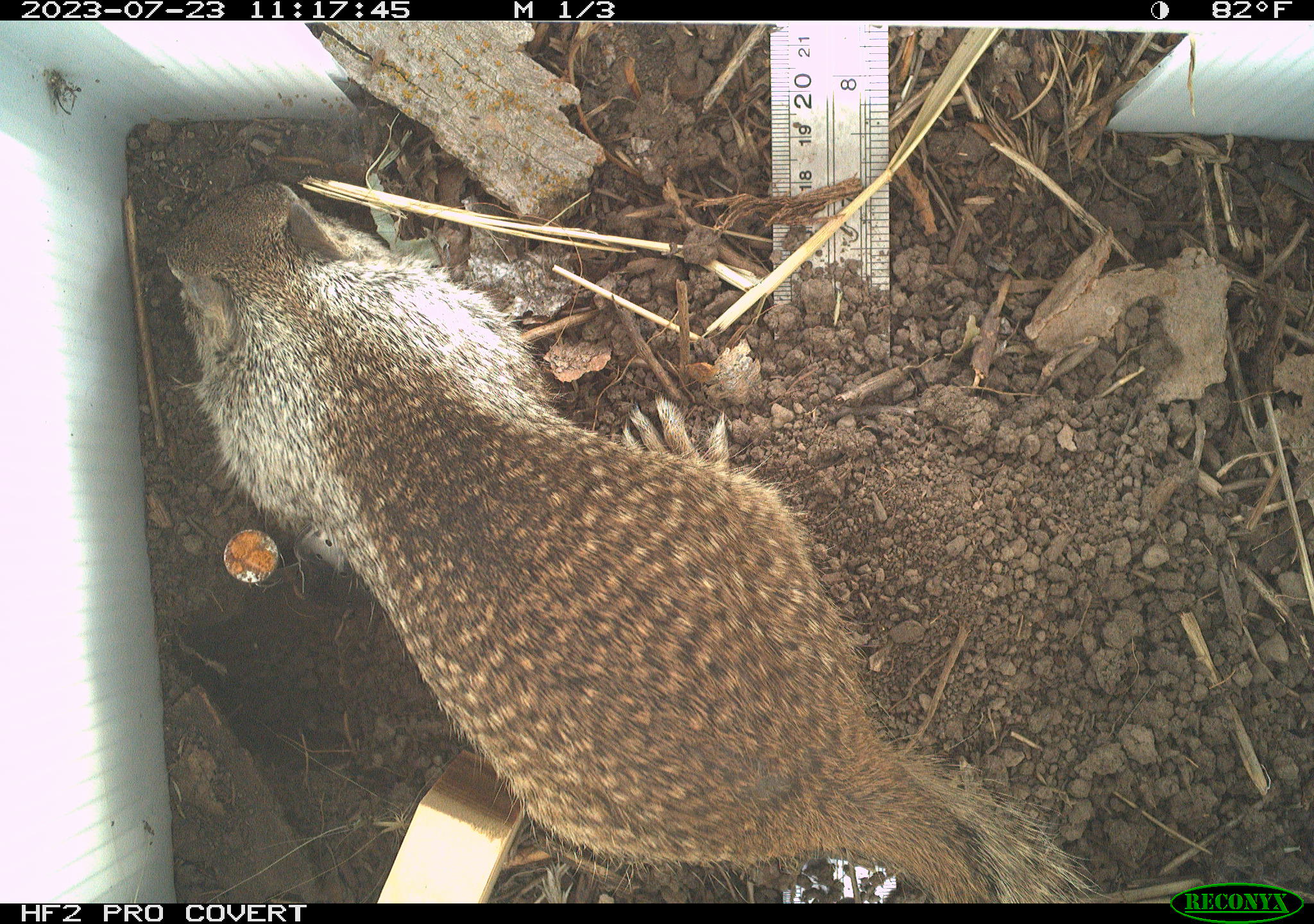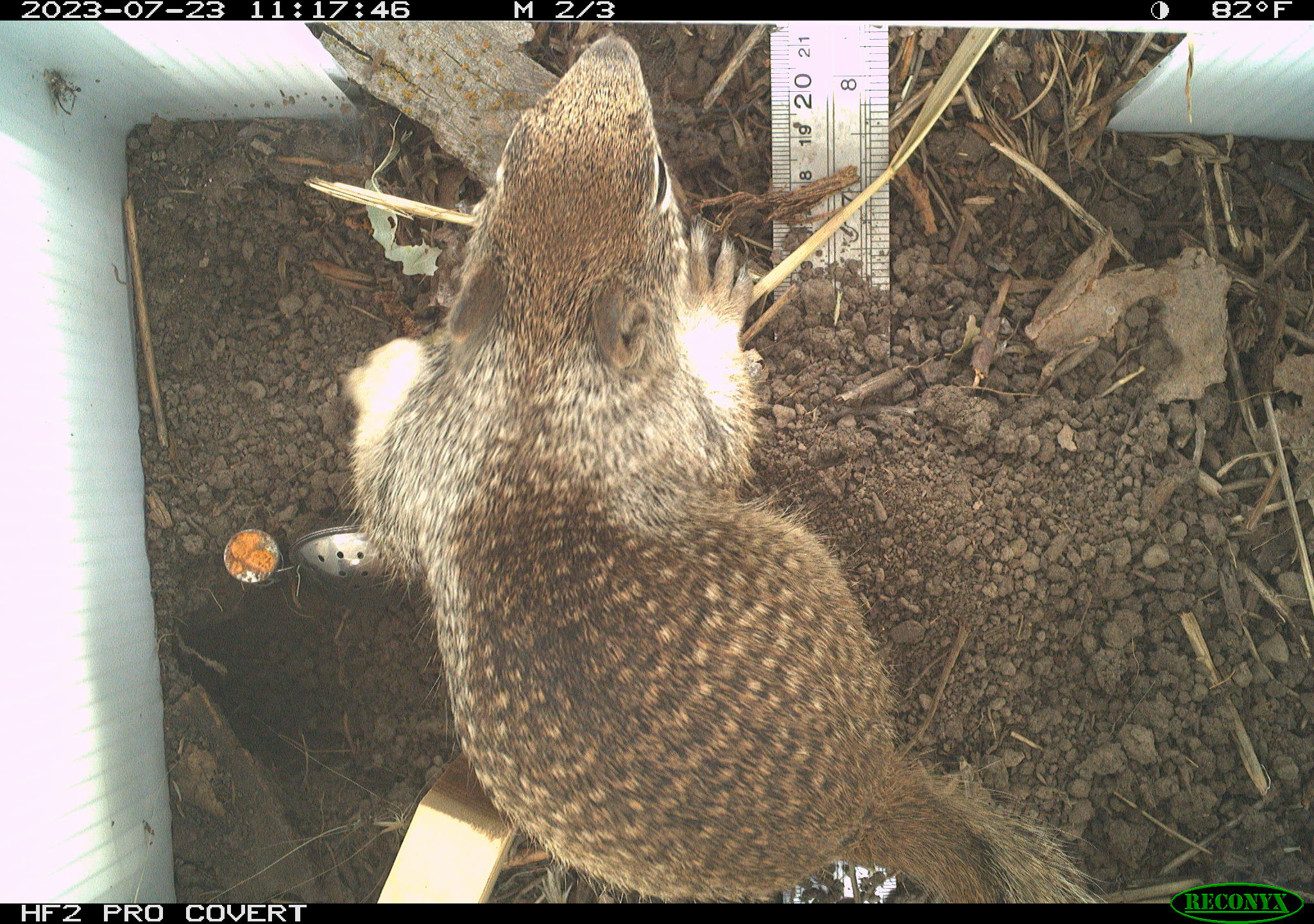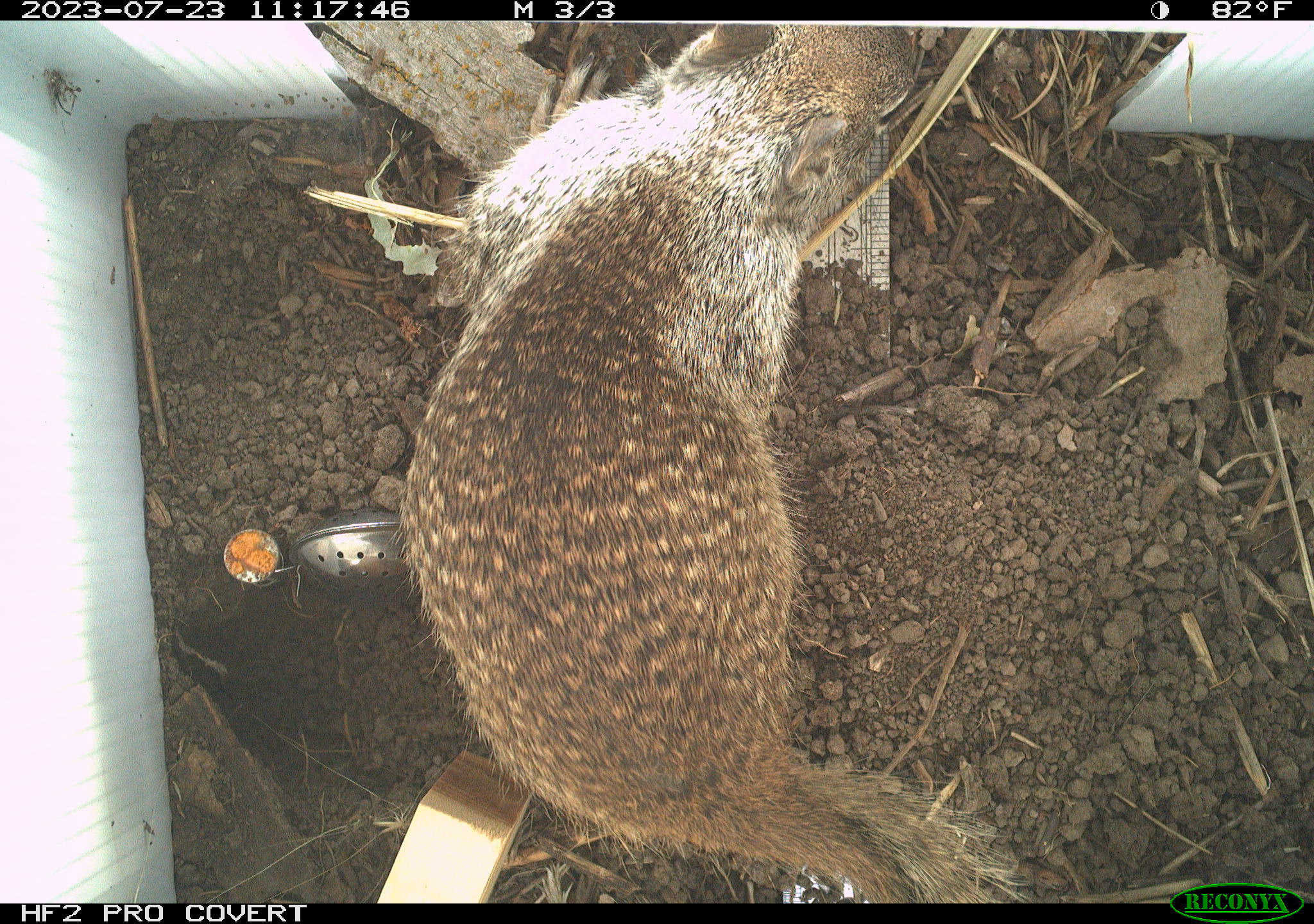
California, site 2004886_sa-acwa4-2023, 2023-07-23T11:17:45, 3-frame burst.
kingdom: Animalia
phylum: Chordata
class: Mammalia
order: Rodentia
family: Sciuridae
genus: Otospermophilus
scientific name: Otospermophilus beecheyi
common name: california ground squirrel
California ground squirrel (Otospermophilus beecheyi).